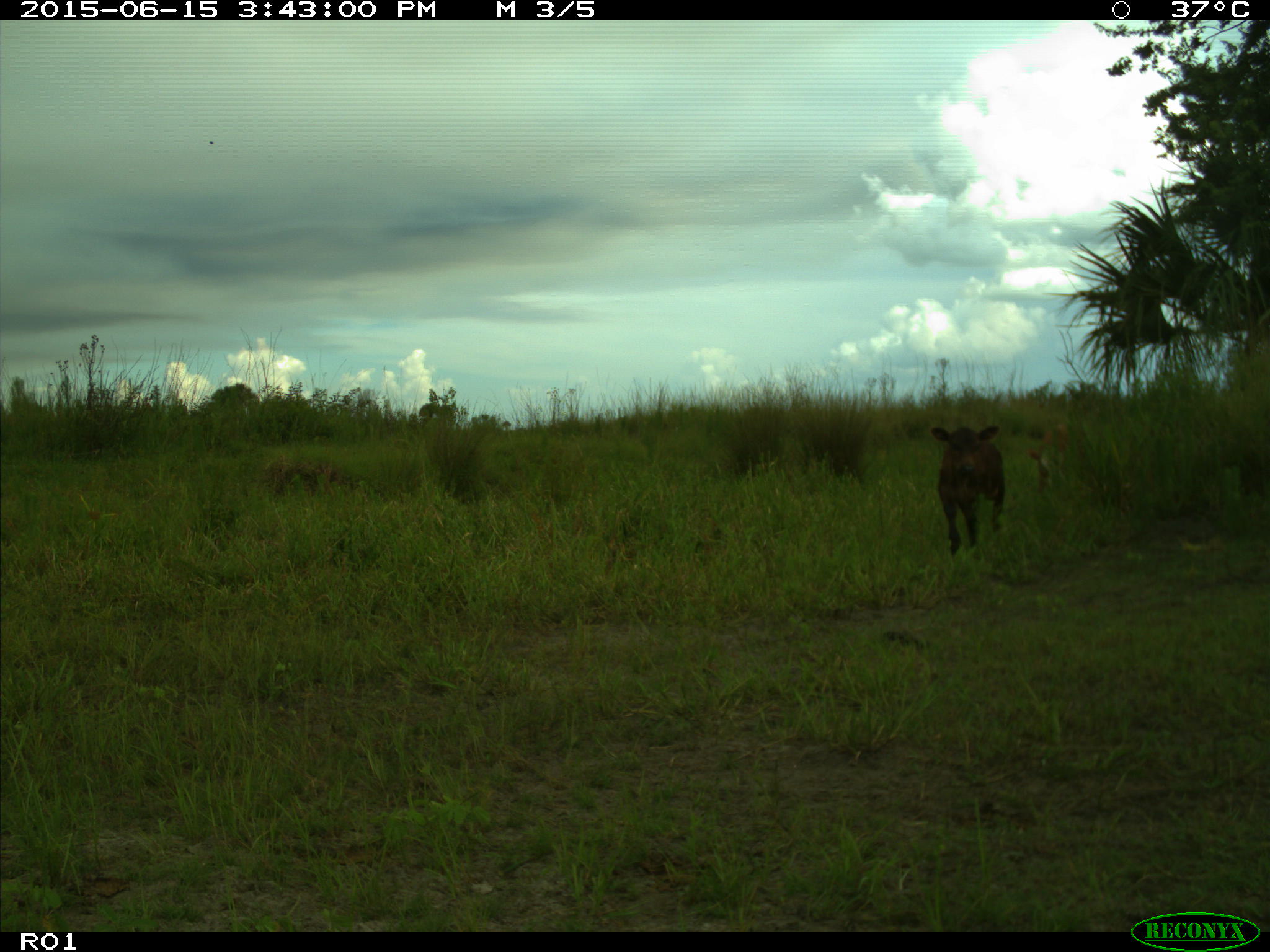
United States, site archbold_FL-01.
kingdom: Animalia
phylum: Chordata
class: Mammalia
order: Artiodactyla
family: Bovidae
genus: Bos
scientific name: Bos taurus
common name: domestic cow